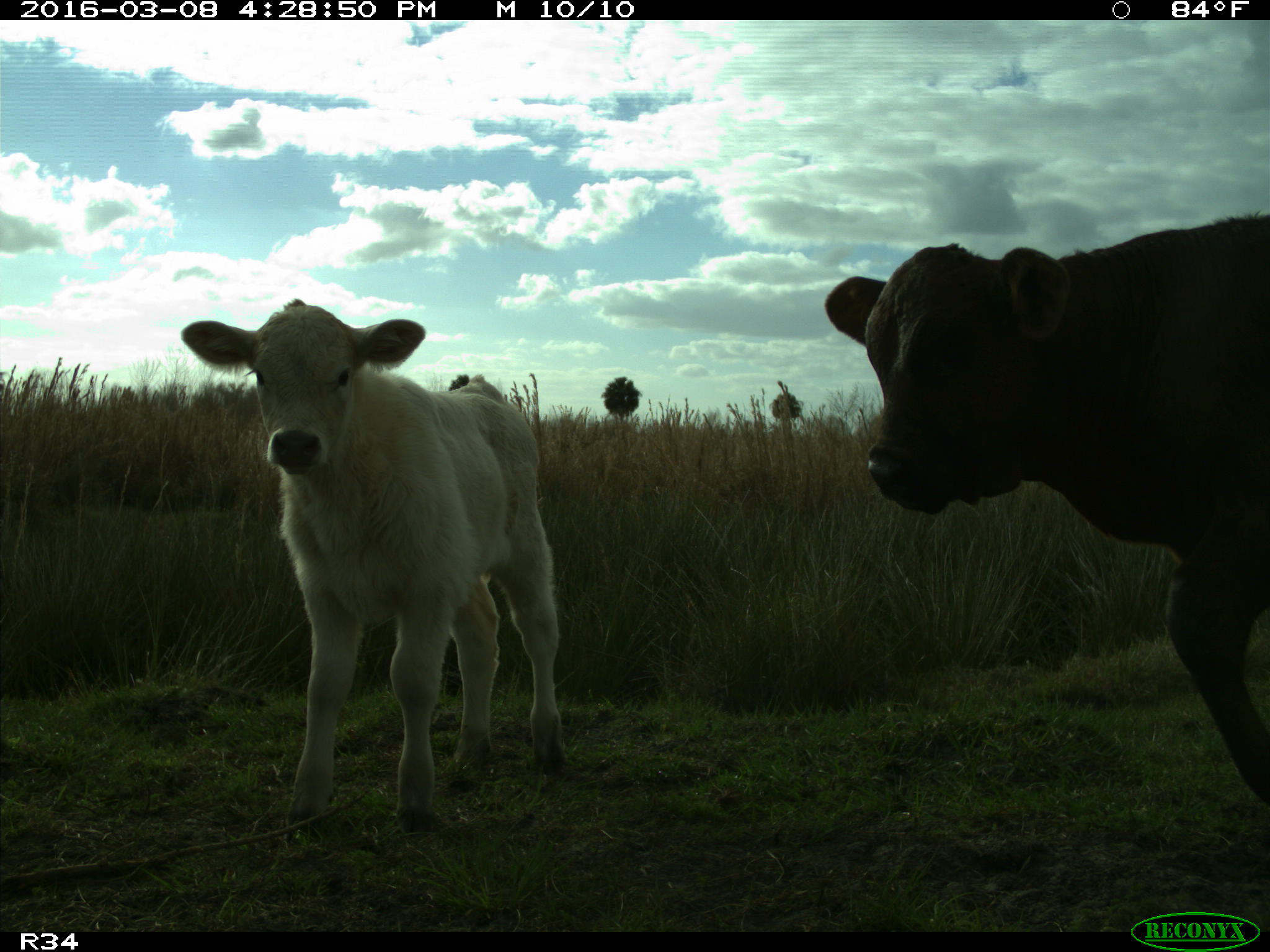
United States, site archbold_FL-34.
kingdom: Animalia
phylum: Chordata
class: Mammalia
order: Artiodactyla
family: Bovidae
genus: Bos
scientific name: Bos taurus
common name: domestic cow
Bos taurus (domestic cow).